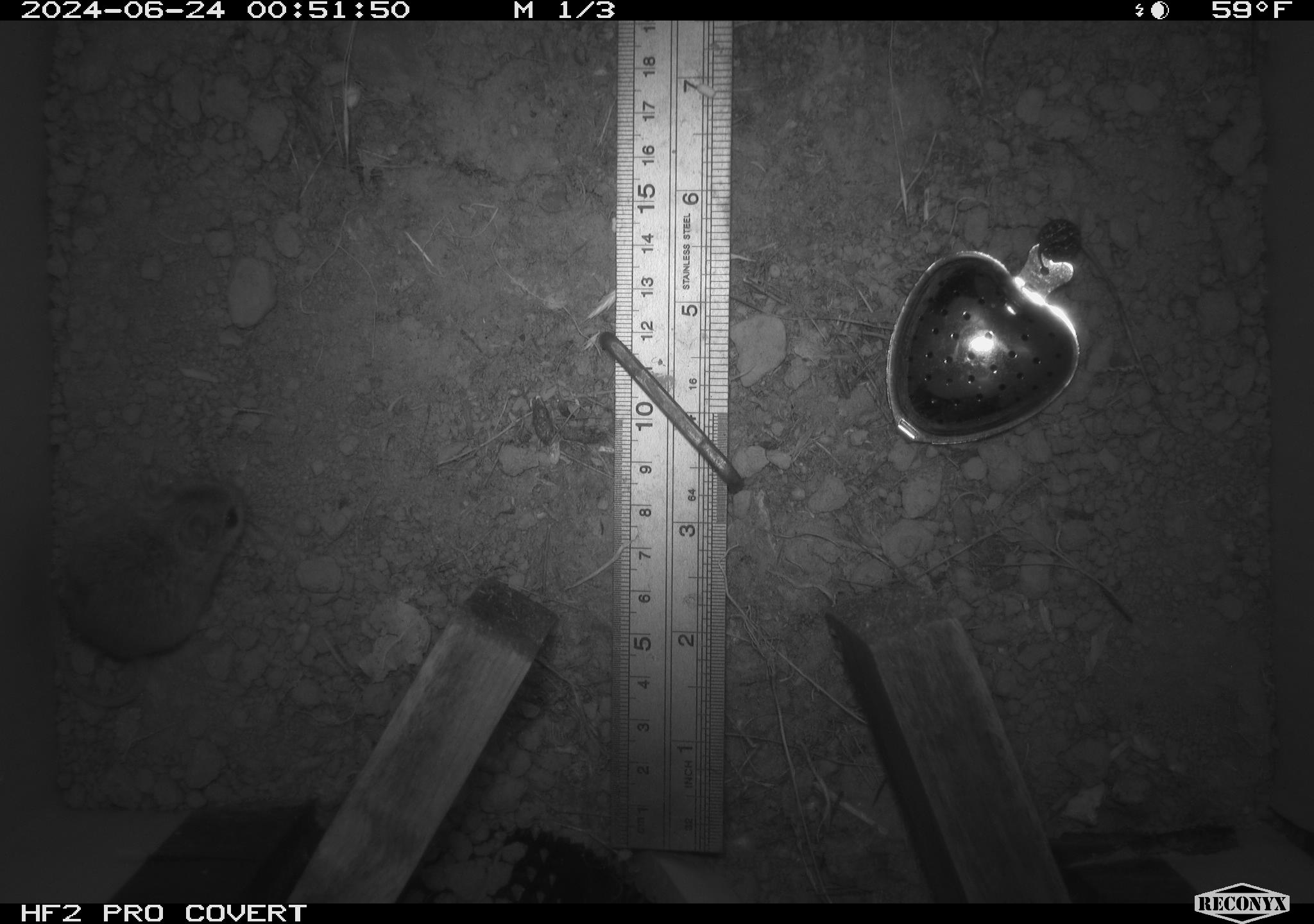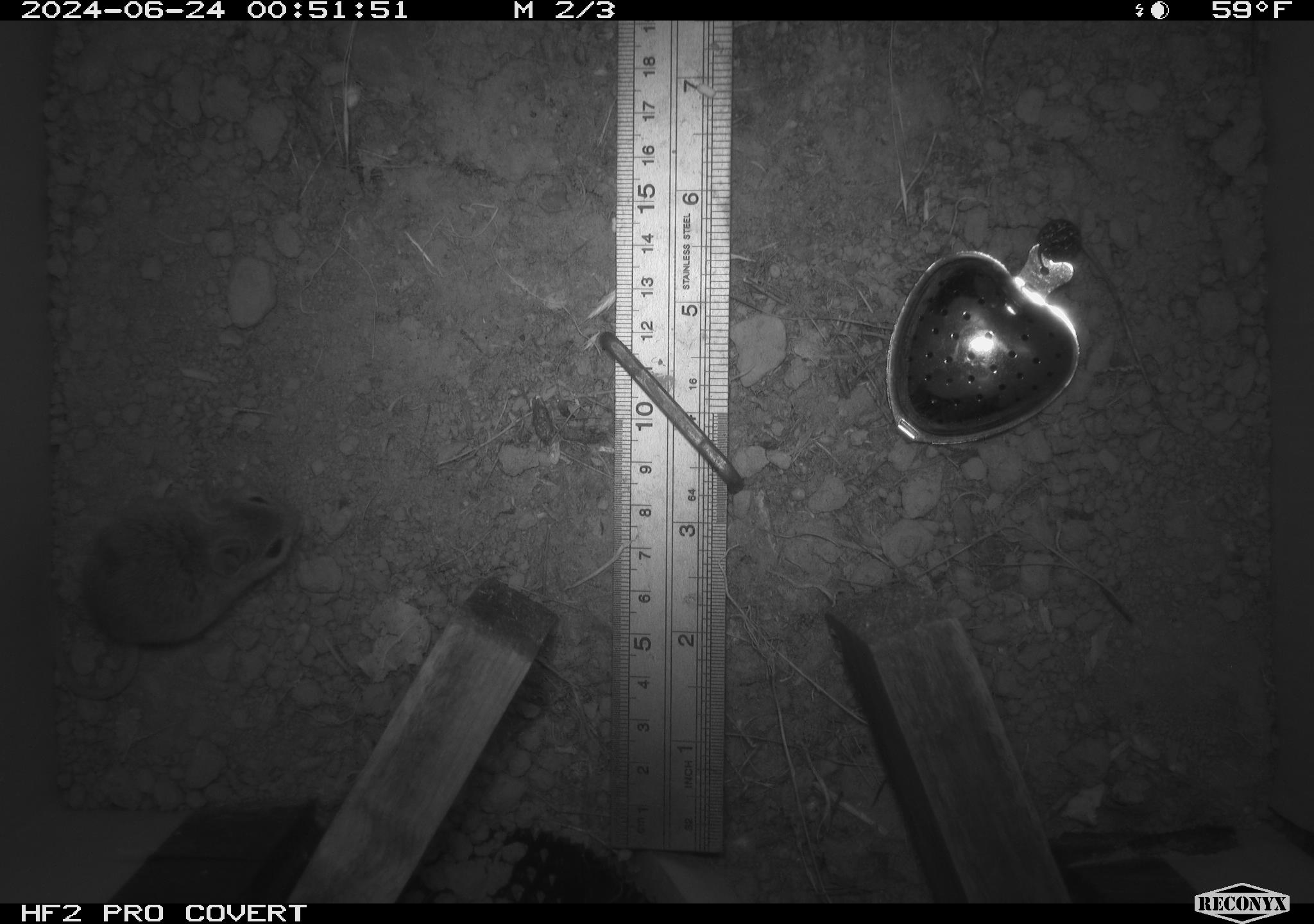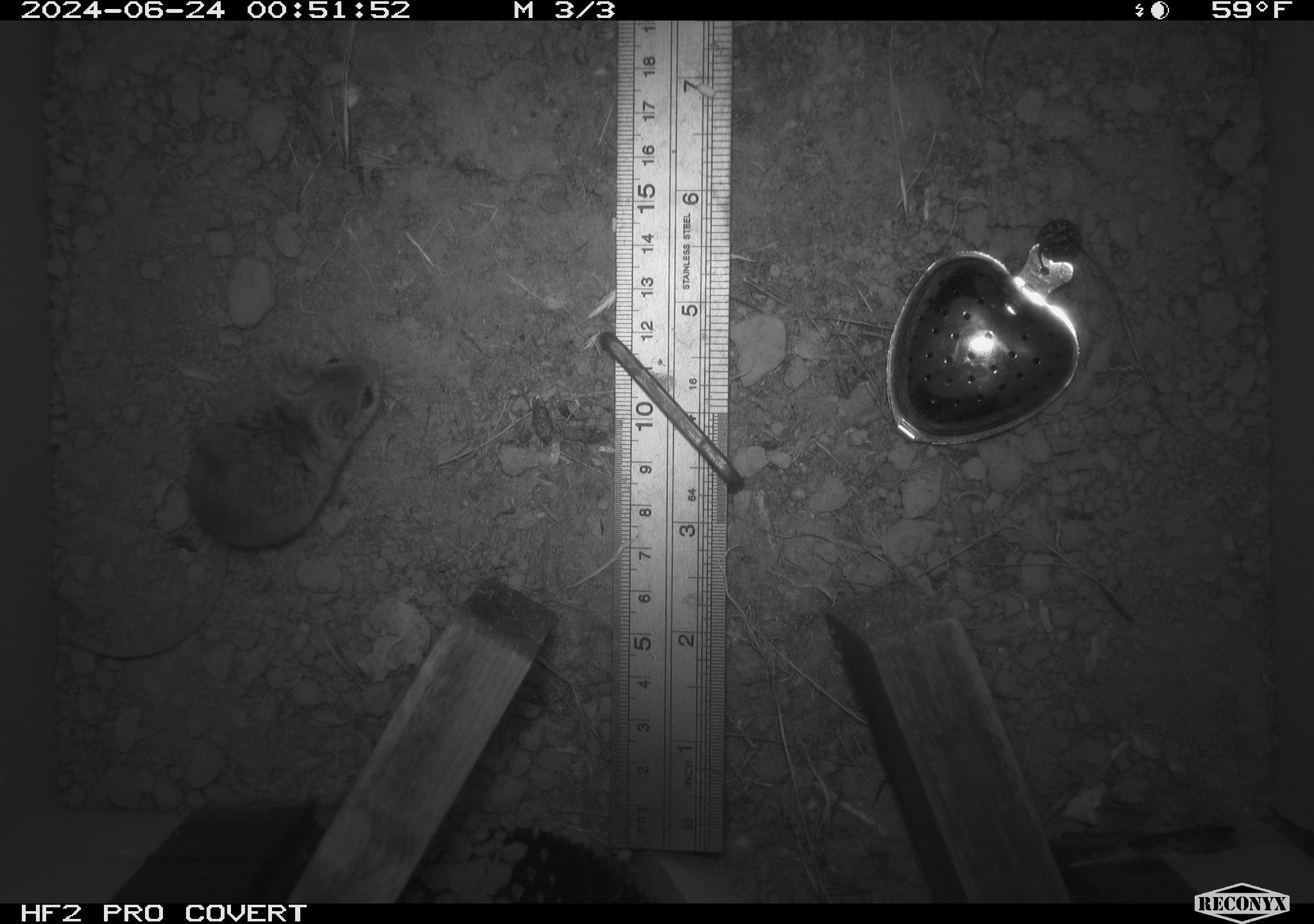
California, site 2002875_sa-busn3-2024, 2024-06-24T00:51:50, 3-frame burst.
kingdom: Animalia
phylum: Chordata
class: Mammalia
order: Rodentia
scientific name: Rodentia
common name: mouse species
Mouse species (Rodentia).